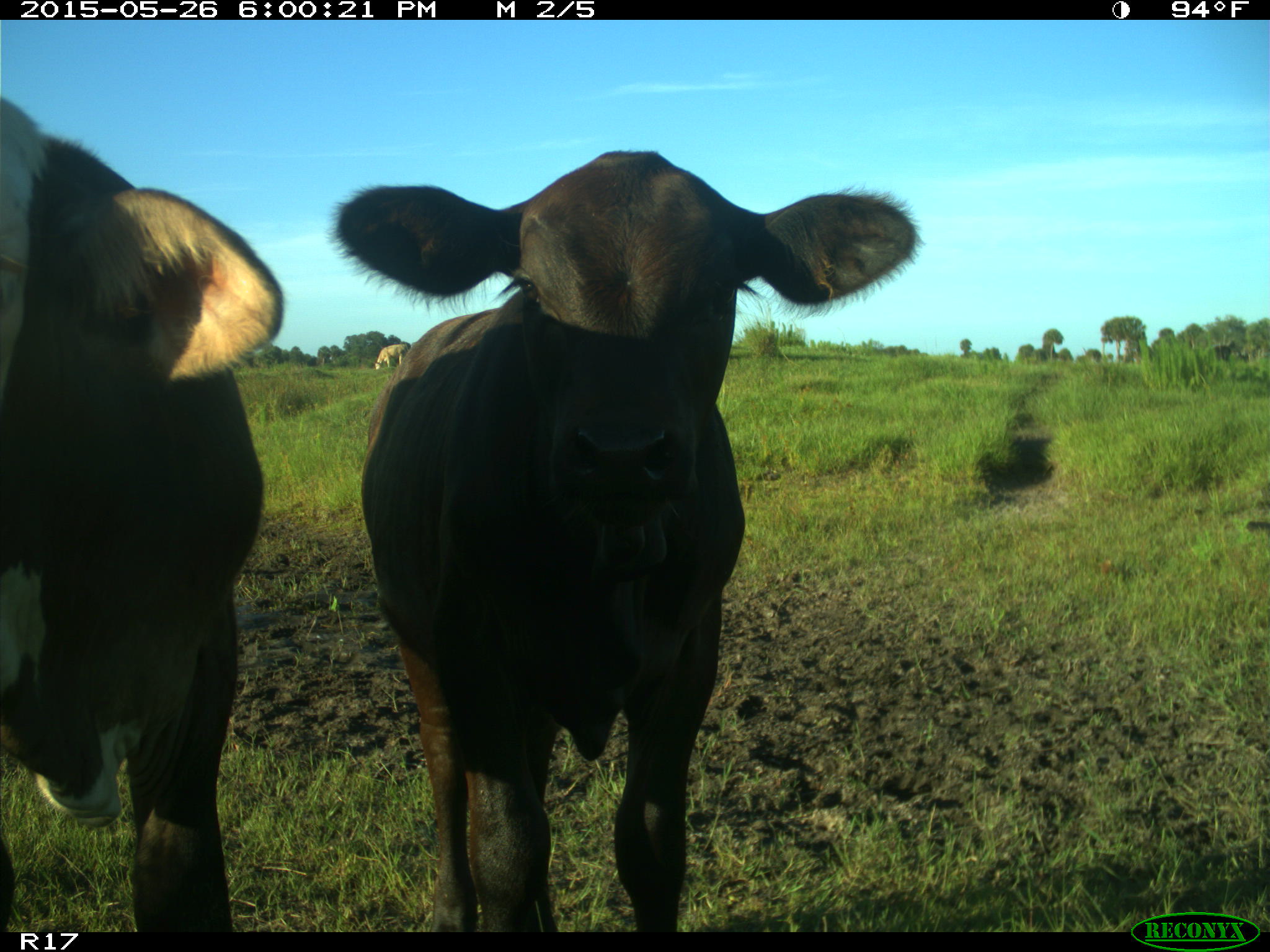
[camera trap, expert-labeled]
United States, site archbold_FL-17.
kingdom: Animalia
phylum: Chordata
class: Mammalia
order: Artiodactyla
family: Bovidae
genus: Bos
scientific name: Bos taurus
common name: domestic cow